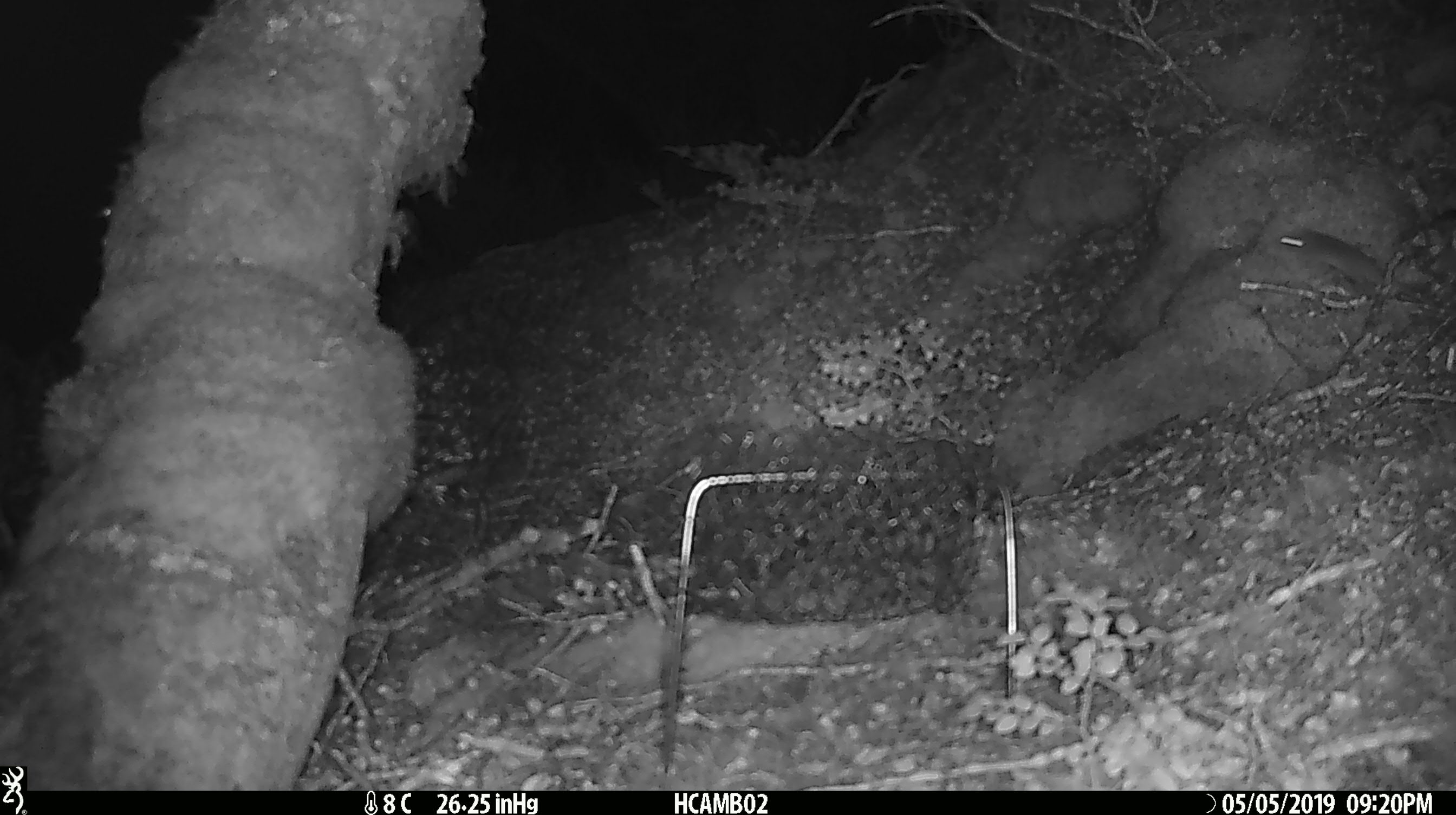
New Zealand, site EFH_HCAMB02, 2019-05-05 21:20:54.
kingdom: Animalia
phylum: Chordata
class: Mammalia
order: Rodentia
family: Muridae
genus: Mus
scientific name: Mus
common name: mouse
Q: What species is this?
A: Mouse (Mus).